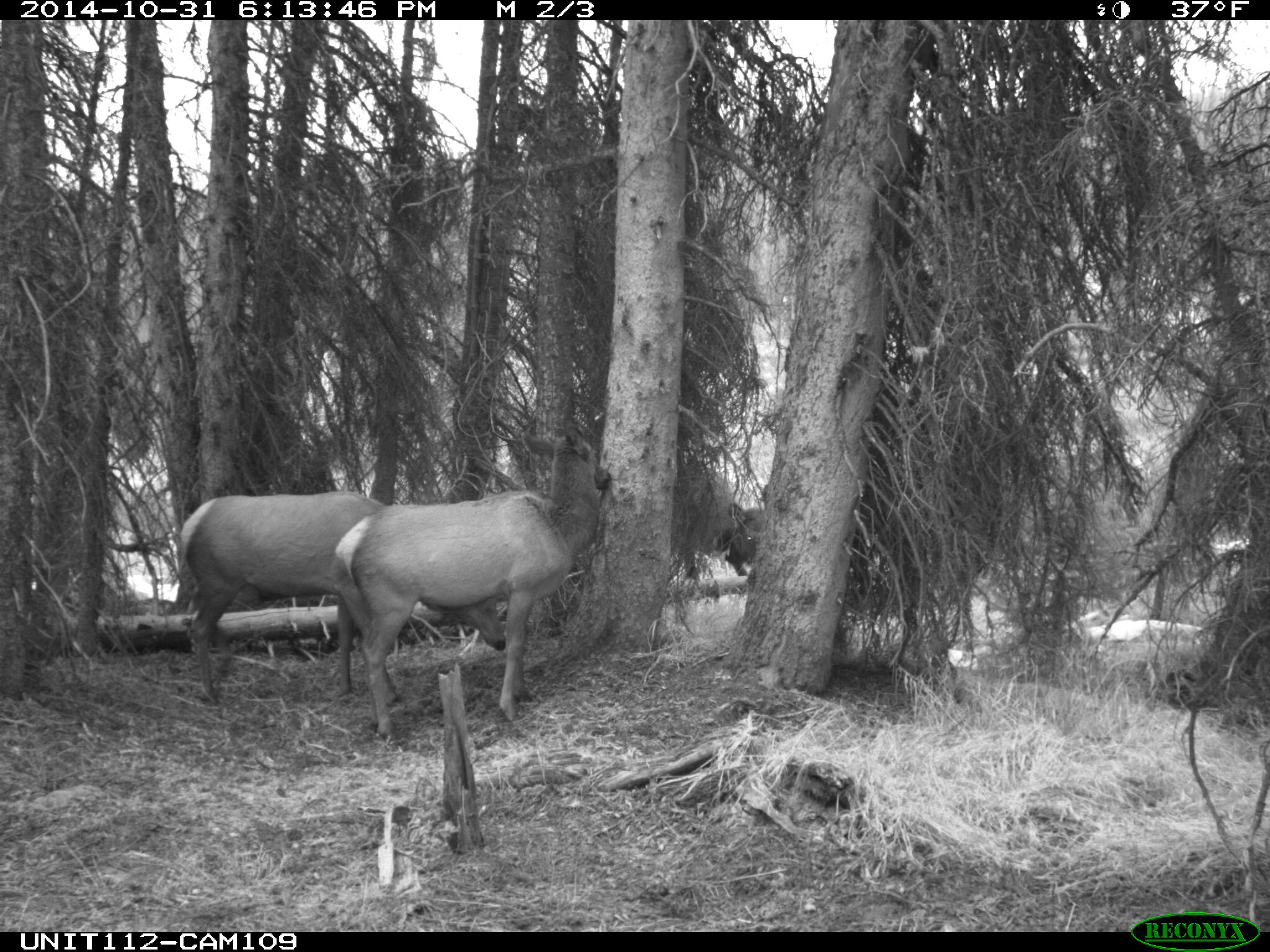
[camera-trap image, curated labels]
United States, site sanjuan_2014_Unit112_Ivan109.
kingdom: Animalia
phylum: Chordata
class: Mammalia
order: Artiodactyla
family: Cervidae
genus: Cervus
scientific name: Cervus elaphus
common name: red deer